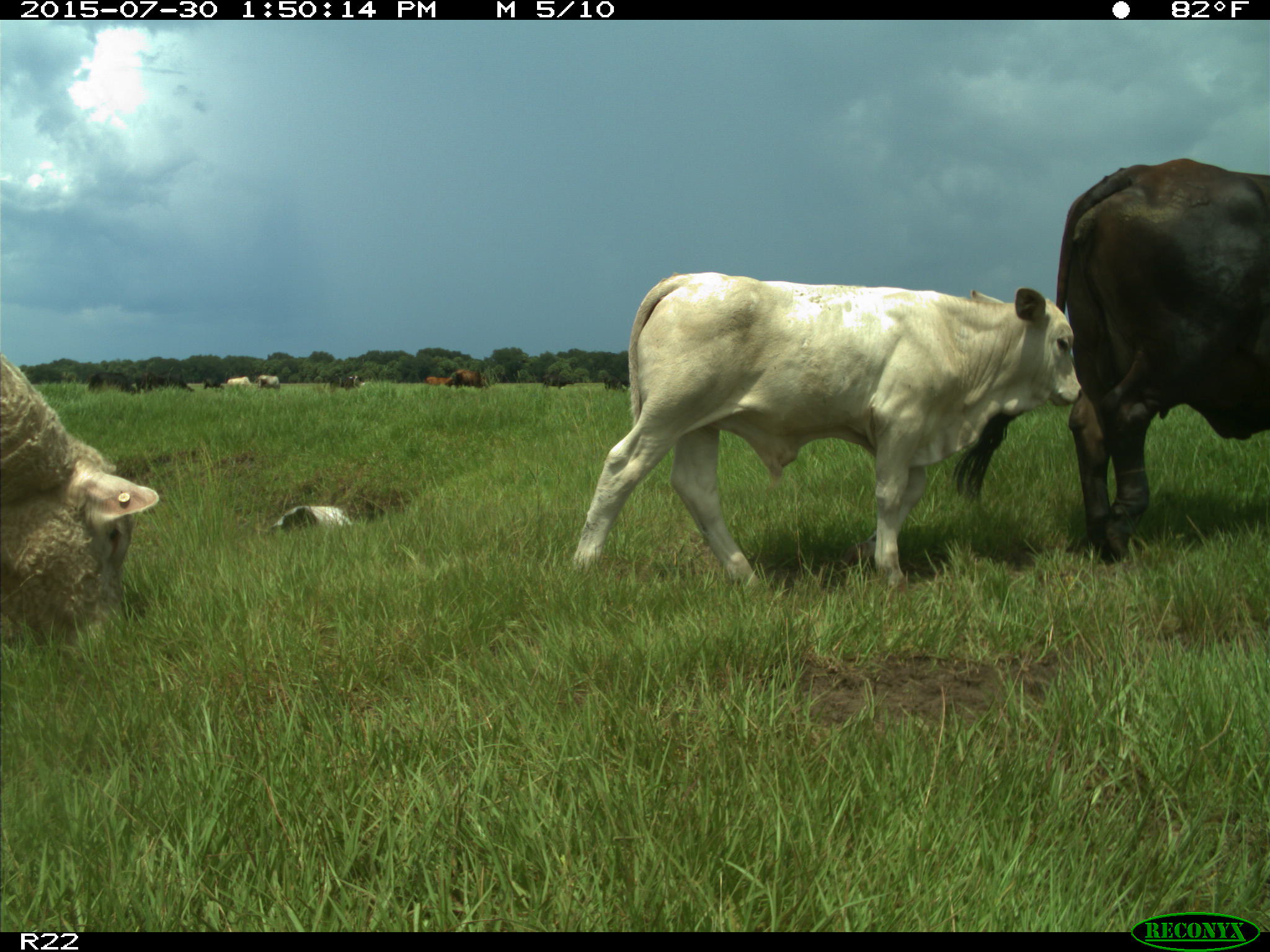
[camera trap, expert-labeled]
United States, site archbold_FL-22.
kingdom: Animalia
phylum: Chordata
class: Mammalia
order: Artiodactyla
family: Bovidae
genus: Bos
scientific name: Bos taurus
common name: domestic cow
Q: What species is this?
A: Bos taurus (domestic cow).